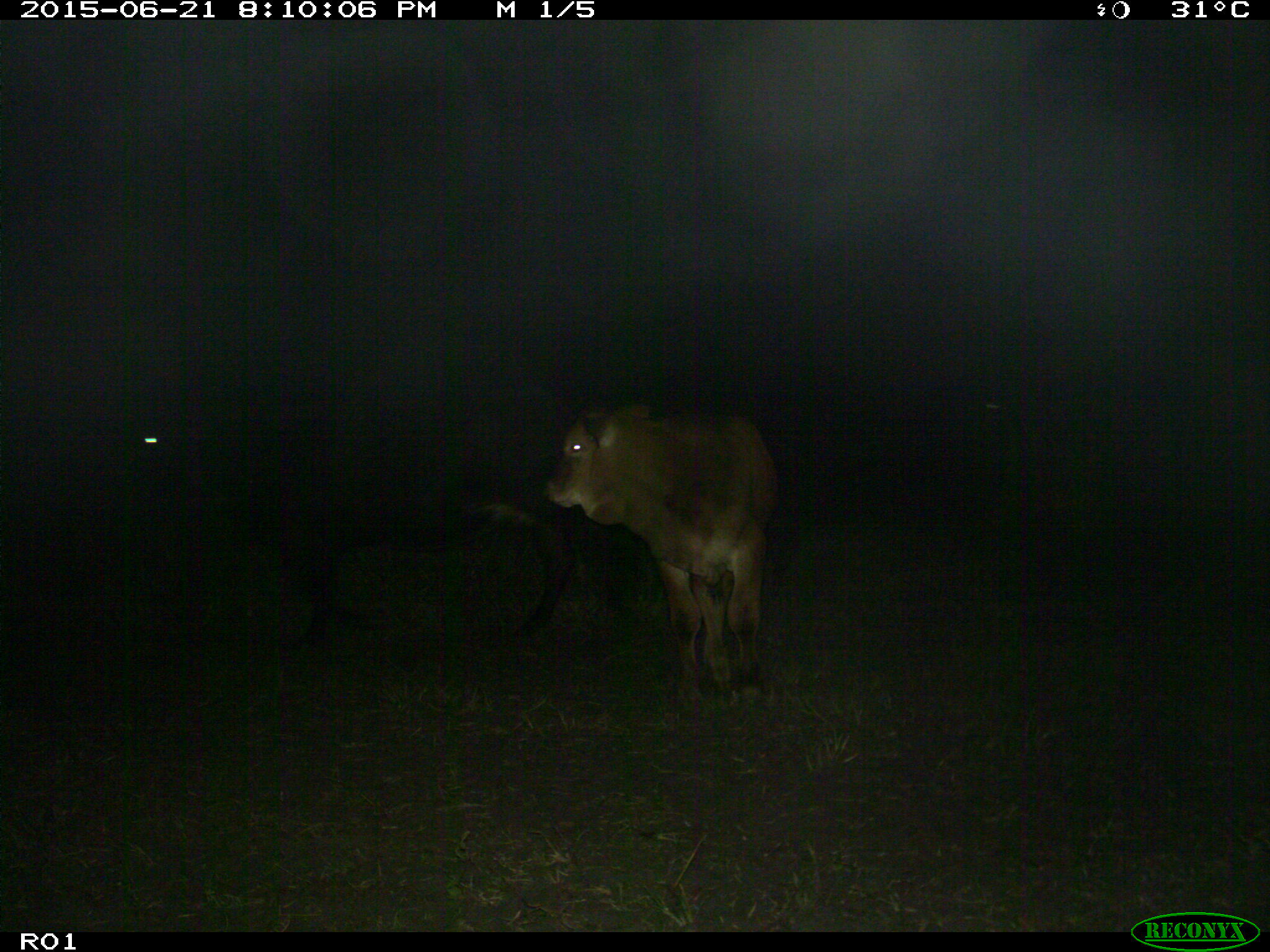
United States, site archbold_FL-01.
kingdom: Animalia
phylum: Chordata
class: Mammalia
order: Artiodactyla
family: Bovidae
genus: Bos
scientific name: Bos taurus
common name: domestic cow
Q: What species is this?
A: Bos taurus (domestic cow).